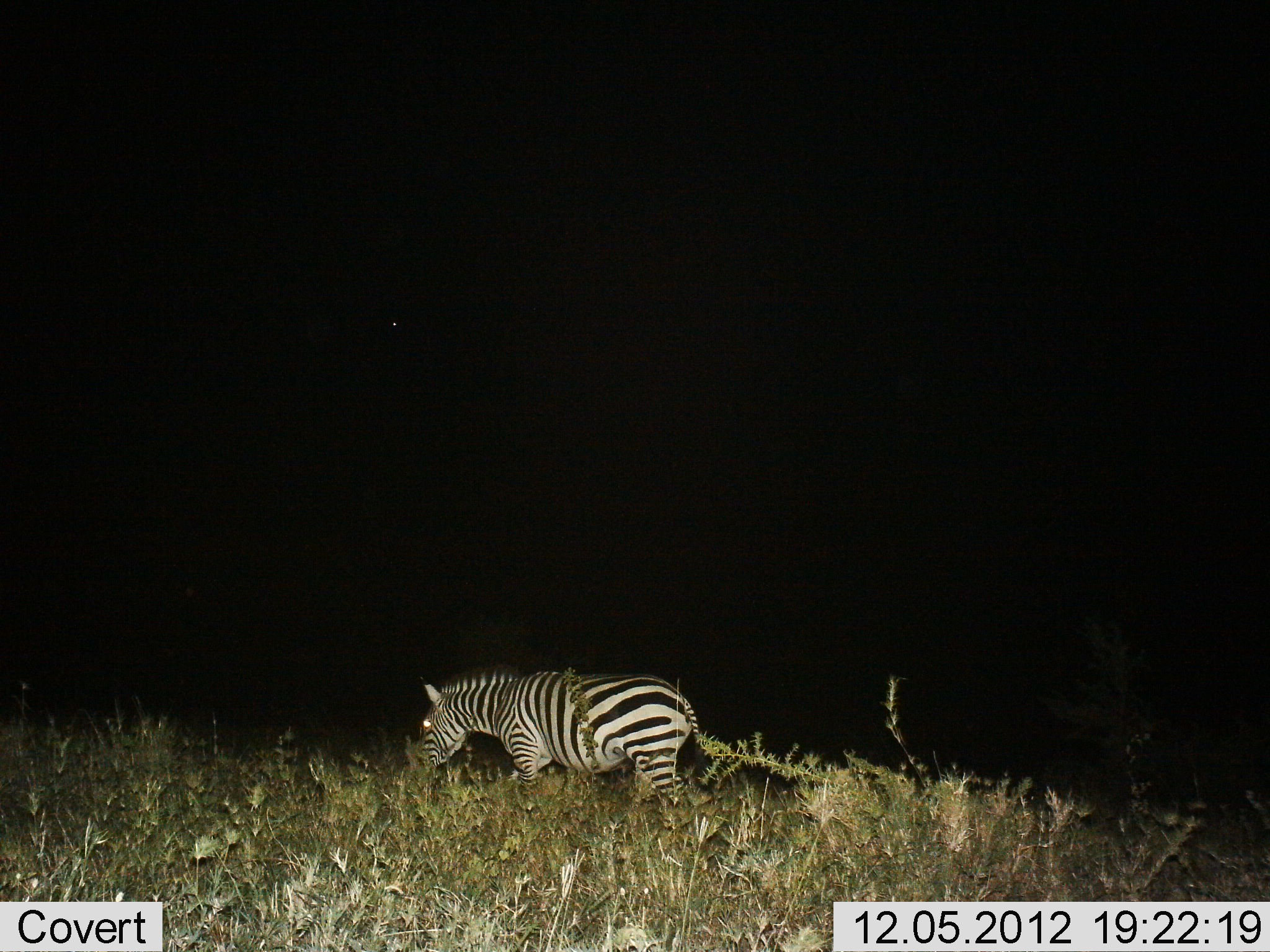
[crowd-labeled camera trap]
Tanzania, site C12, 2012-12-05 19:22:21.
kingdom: Animalia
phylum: Chordata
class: Mammalia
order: Perissodactyla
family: Equidae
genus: Equus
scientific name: Equus quagga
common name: plains zebra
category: zebra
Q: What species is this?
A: Zebra (plains zebra) (Equus quagga).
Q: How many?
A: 1.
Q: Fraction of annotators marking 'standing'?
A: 30%.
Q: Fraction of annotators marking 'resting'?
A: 0%.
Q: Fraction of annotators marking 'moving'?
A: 30%.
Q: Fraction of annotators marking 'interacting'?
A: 0%.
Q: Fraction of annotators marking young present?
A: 0%.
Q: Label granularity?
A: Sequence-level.